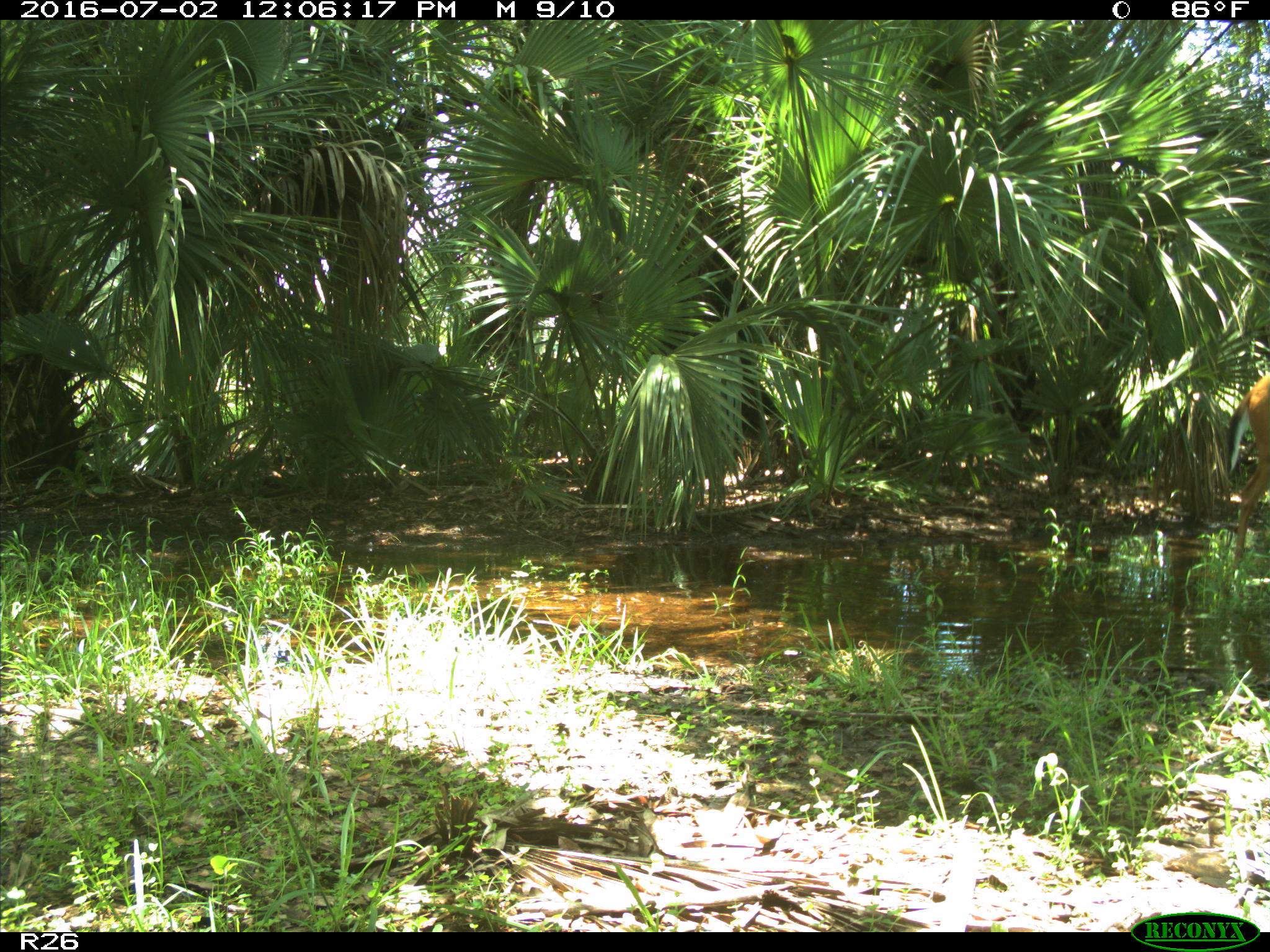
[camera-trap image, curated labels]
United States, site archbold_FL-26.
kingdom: Animalia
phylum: Chordata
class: Mammalia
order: Artiodactyla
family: Cervidae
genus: Odocoileus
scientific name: Odocoileus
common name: deer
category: unidentified deer